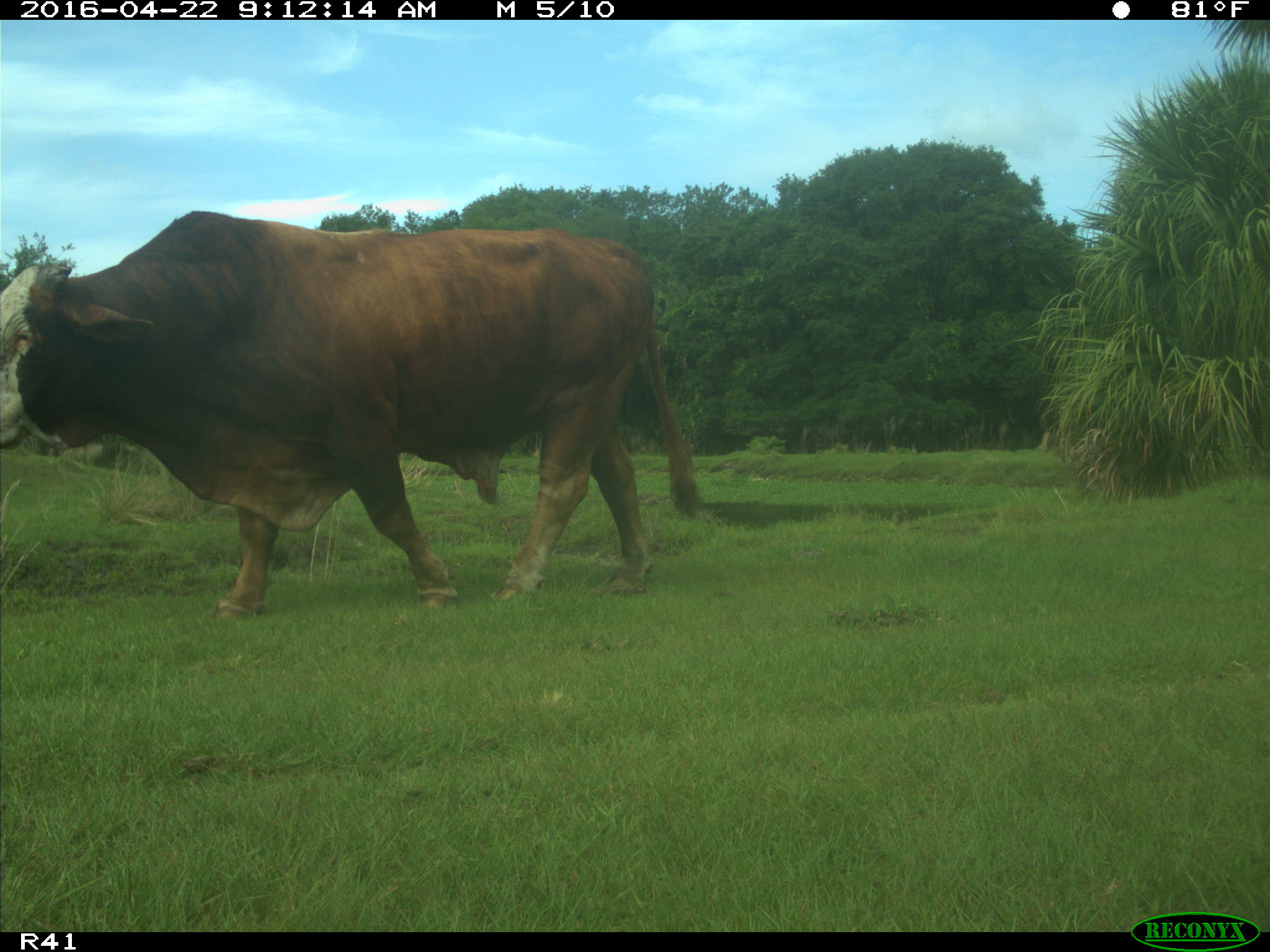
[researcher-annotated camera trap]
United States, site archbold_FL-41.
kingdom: Animalia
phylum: Chordata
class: Mammalia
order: Artiodactyla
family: Bovidae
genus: Bos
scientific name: Bos taurus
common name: domestic cow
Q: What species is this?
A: Bos taurus (domestic cow).